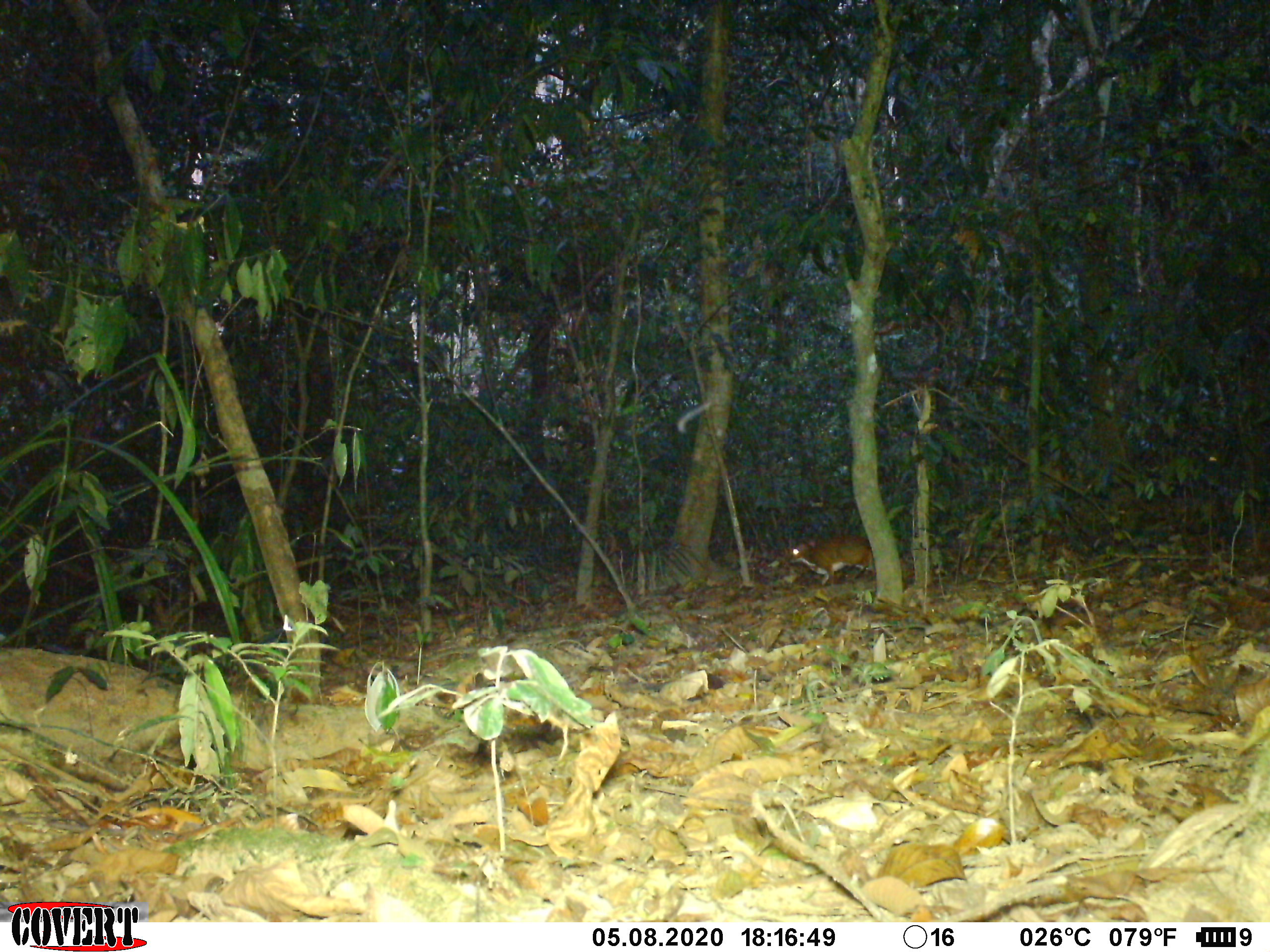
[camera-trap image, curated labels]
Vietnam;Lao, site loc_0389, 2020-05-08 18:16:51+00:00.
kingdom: Animalia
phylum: Chordata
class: Mammalia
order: Artiodactyla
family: Tragulidae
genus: Moschiola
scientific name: Moschiola meminna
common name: chevrotain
Chevrotain (Moschiola meminna). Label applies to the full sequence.